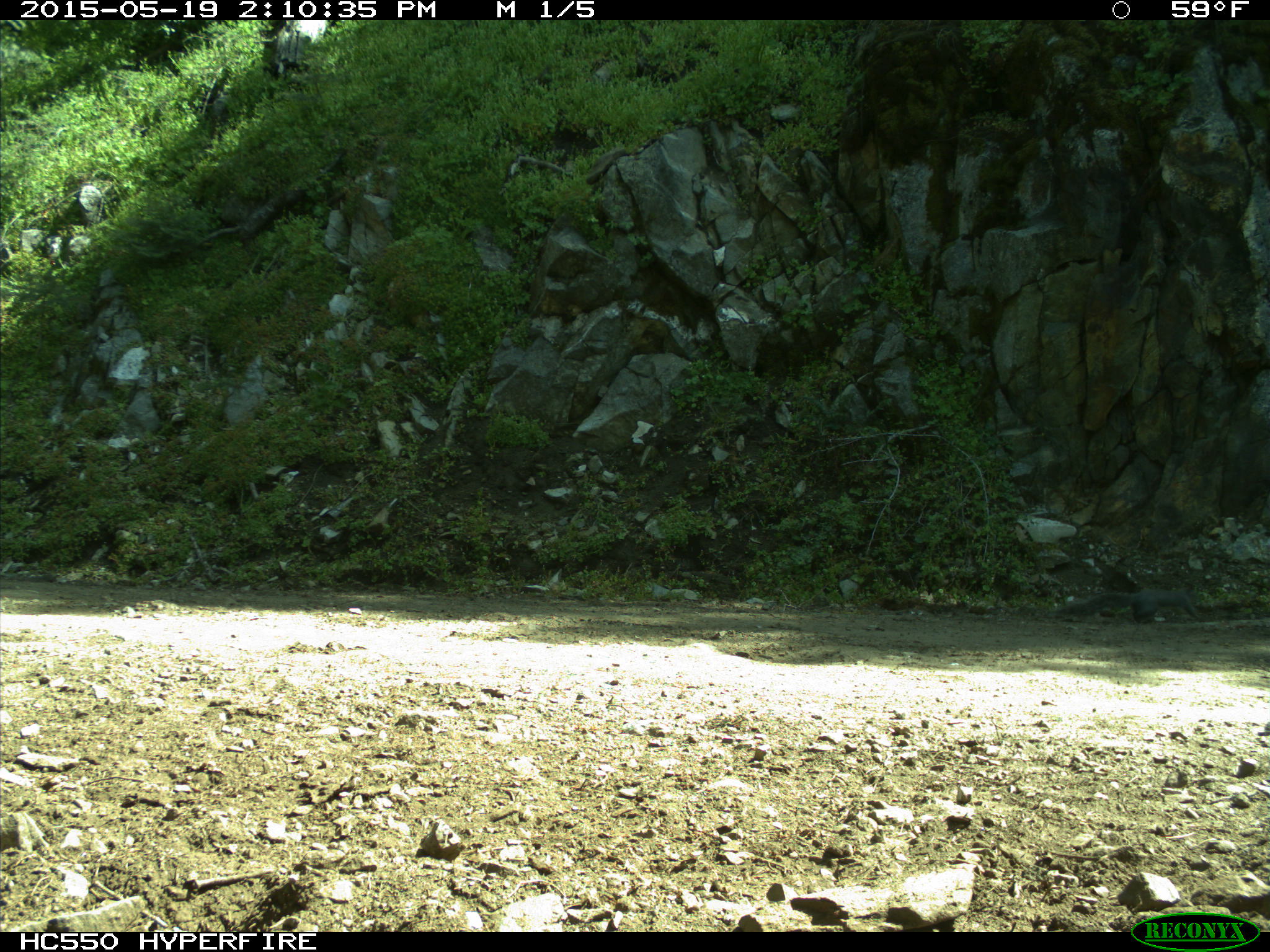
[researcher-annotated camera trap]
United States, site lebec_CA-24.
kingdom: Animalia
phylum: Chordata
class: Mammalia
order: Rodentia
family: Sciuridae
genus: Sciurus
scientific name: Sciurus carolinensis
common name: eastern gray squirrel